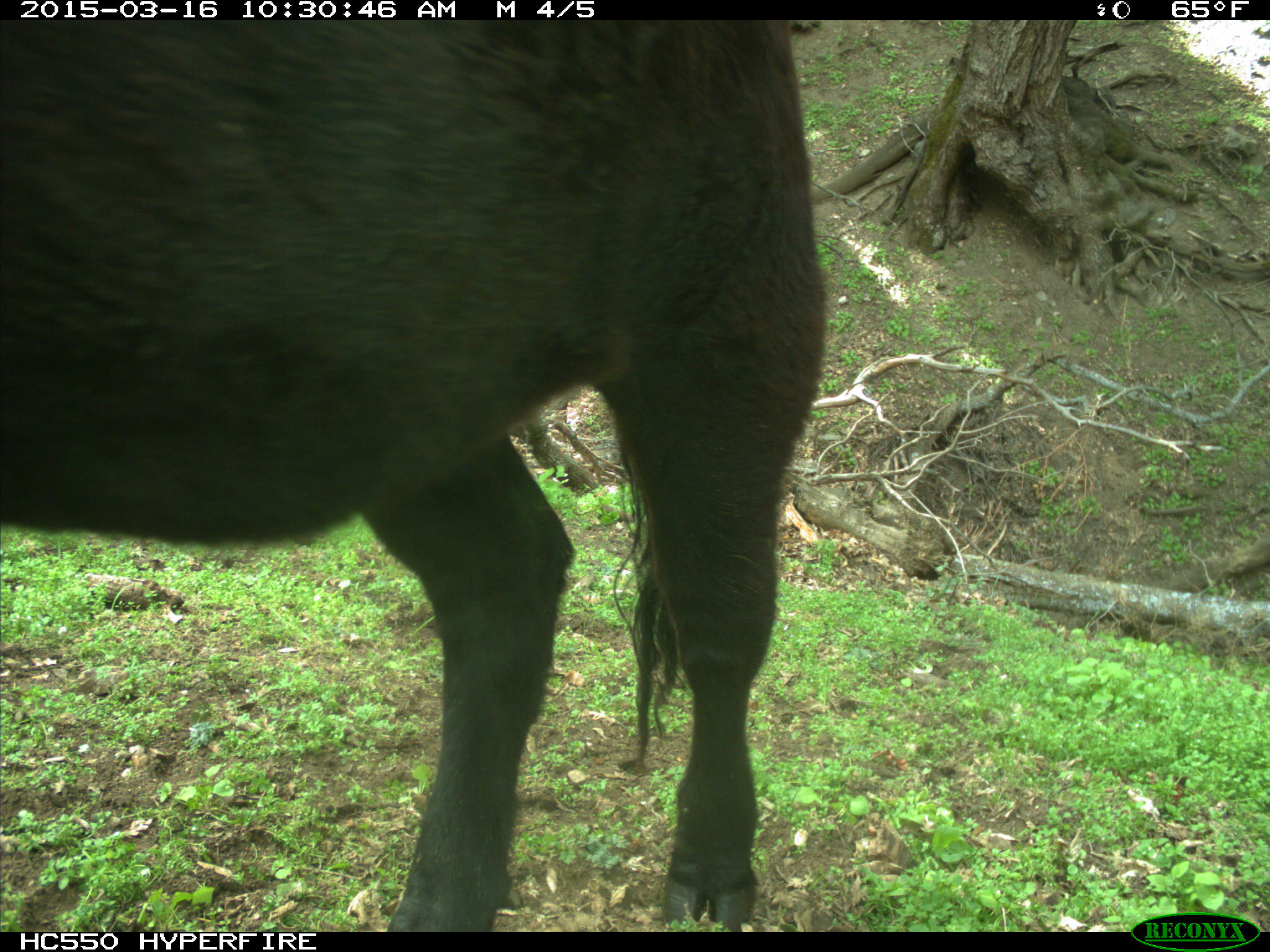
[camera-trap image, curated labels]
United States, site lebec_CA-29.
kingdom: Animalia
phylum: Chordata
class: Mammalia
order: Artiodactyla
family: Bovidae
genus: Bos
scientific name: Bos taurus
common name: domestic cow